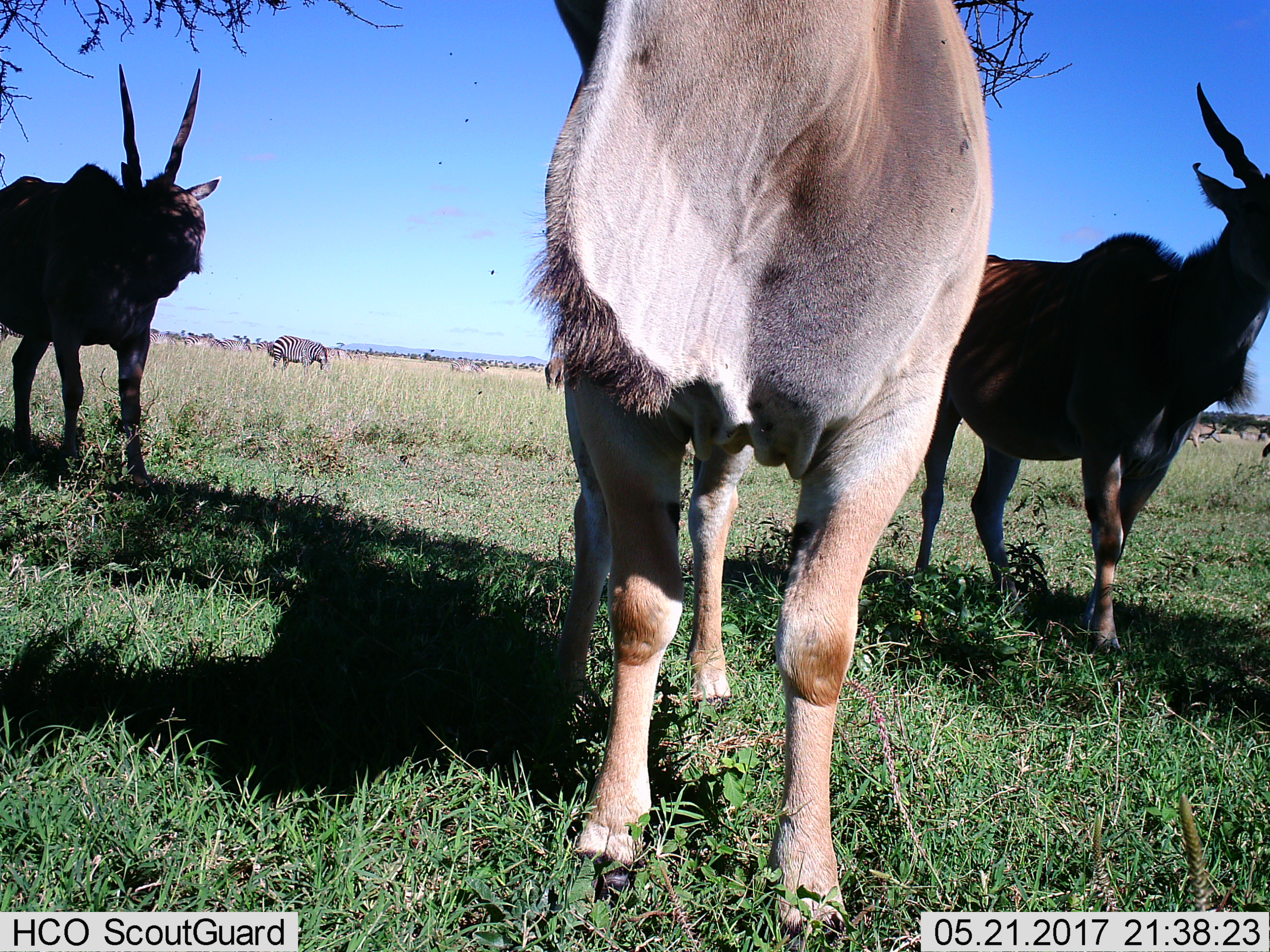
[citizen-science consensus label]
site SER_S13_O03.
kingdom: Animalia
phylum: Chordata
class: Mammalia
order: Artiodactyla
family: Bovidae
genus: Tragelaphus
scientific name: Tragelaphus oryx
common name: eland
Eland (Tragelaphus oryx), count 4. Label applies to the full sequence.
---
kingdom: Animalia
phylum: Chordata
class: Mammalia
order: Perissodactyla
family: Equidae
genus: Equus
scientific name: Equus quagga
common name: plains zebra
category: zebraplains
Zebraplains (plains zebra) (Equus quagga), count 7. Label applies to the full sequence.